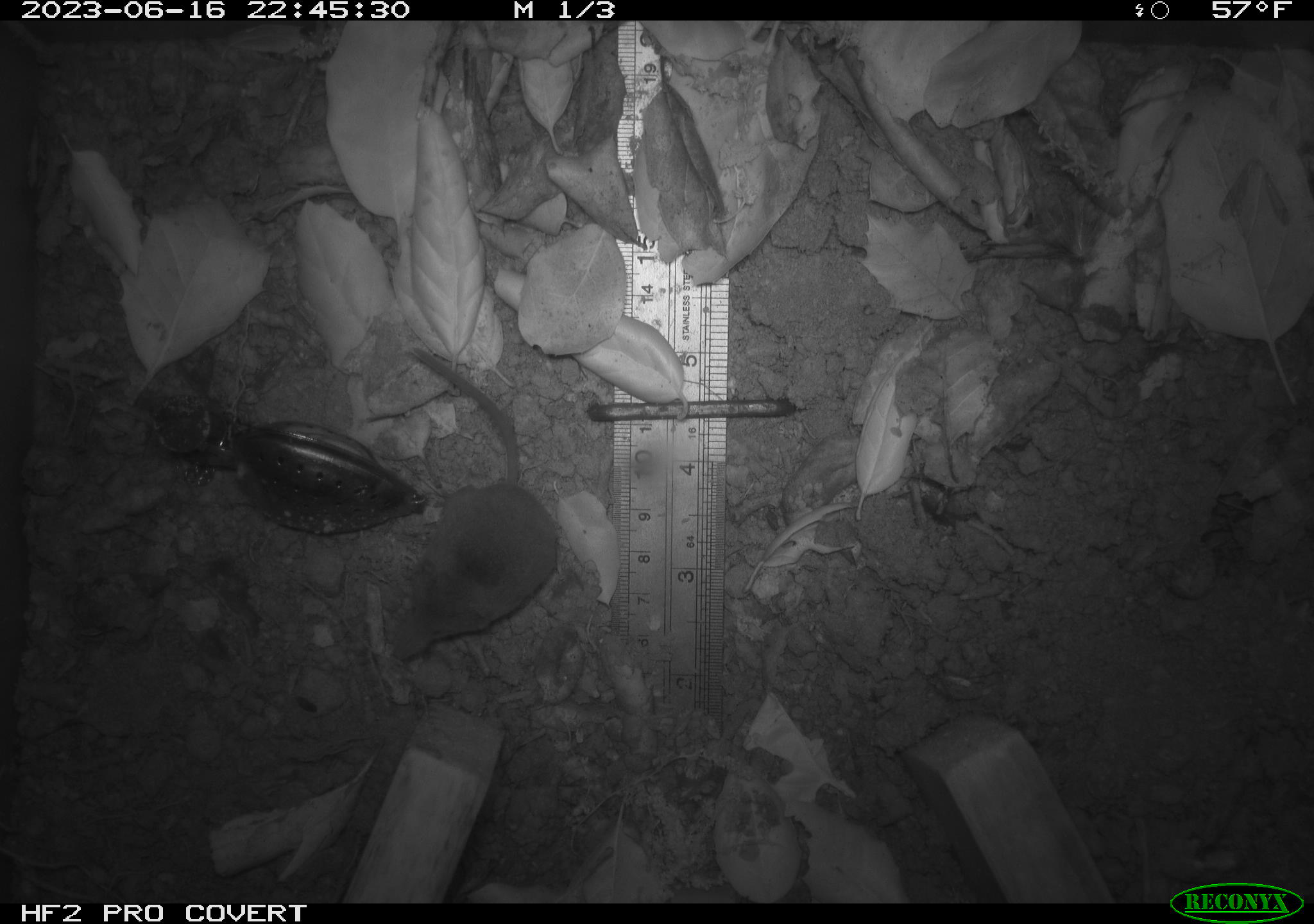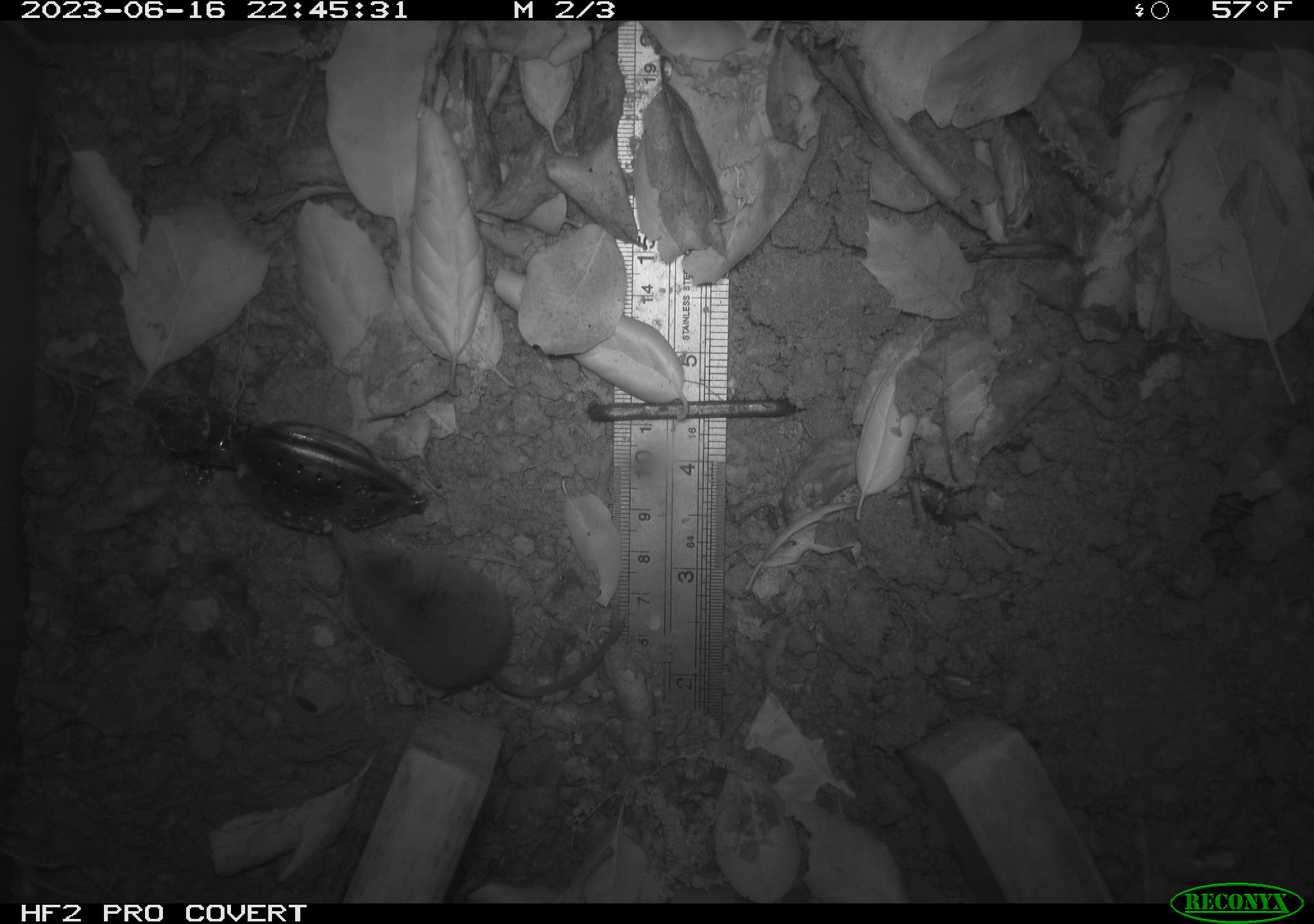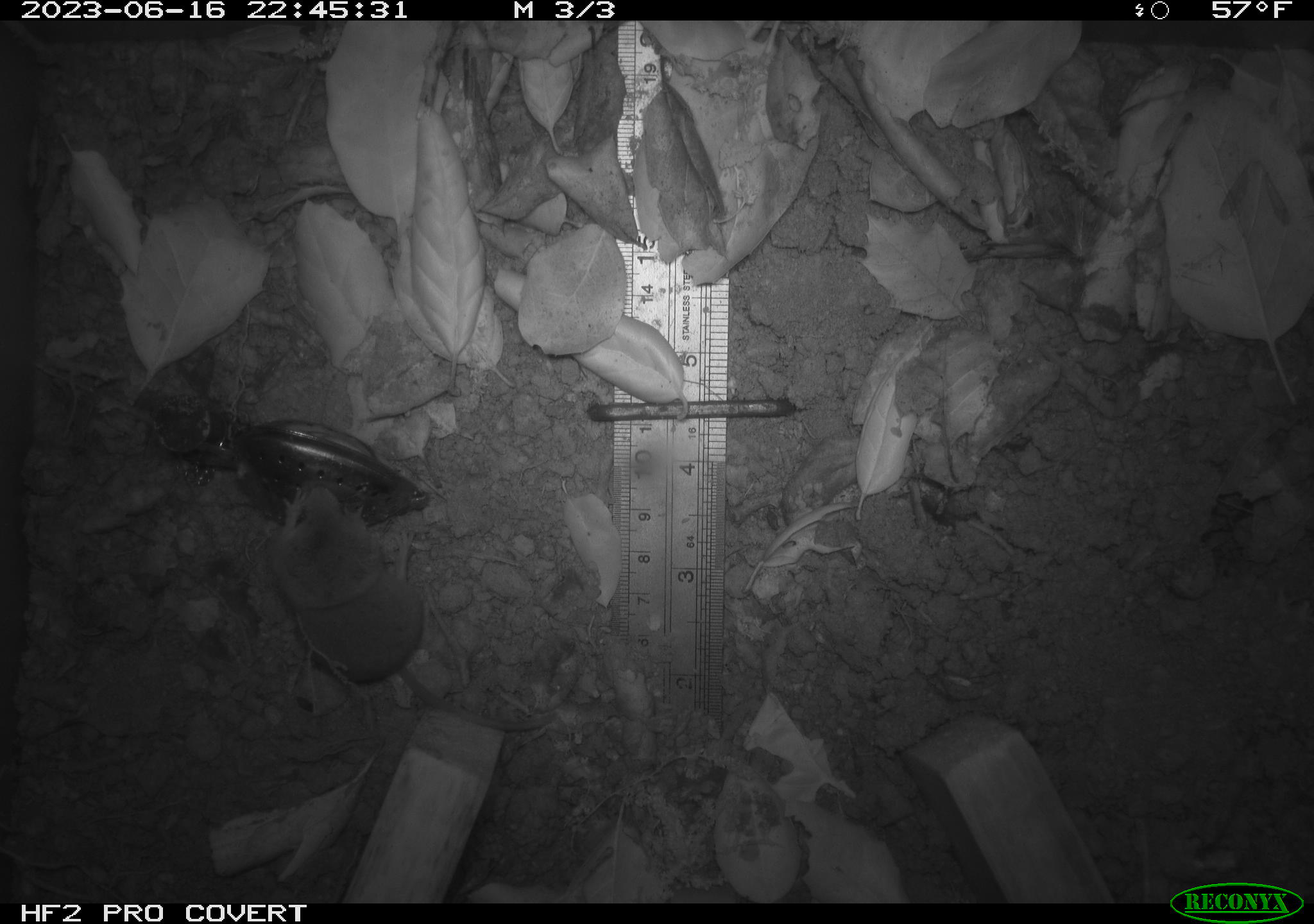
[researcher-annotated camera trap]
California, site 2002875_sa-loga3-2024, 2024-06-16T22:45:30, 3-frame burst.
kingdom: Animalia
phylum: Chordata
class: Mammalia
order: Eulipotyphla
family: Soricidae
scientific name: Soricidae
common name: shrews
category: soricidae family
Soricidae family (shrews) (Soricidae).